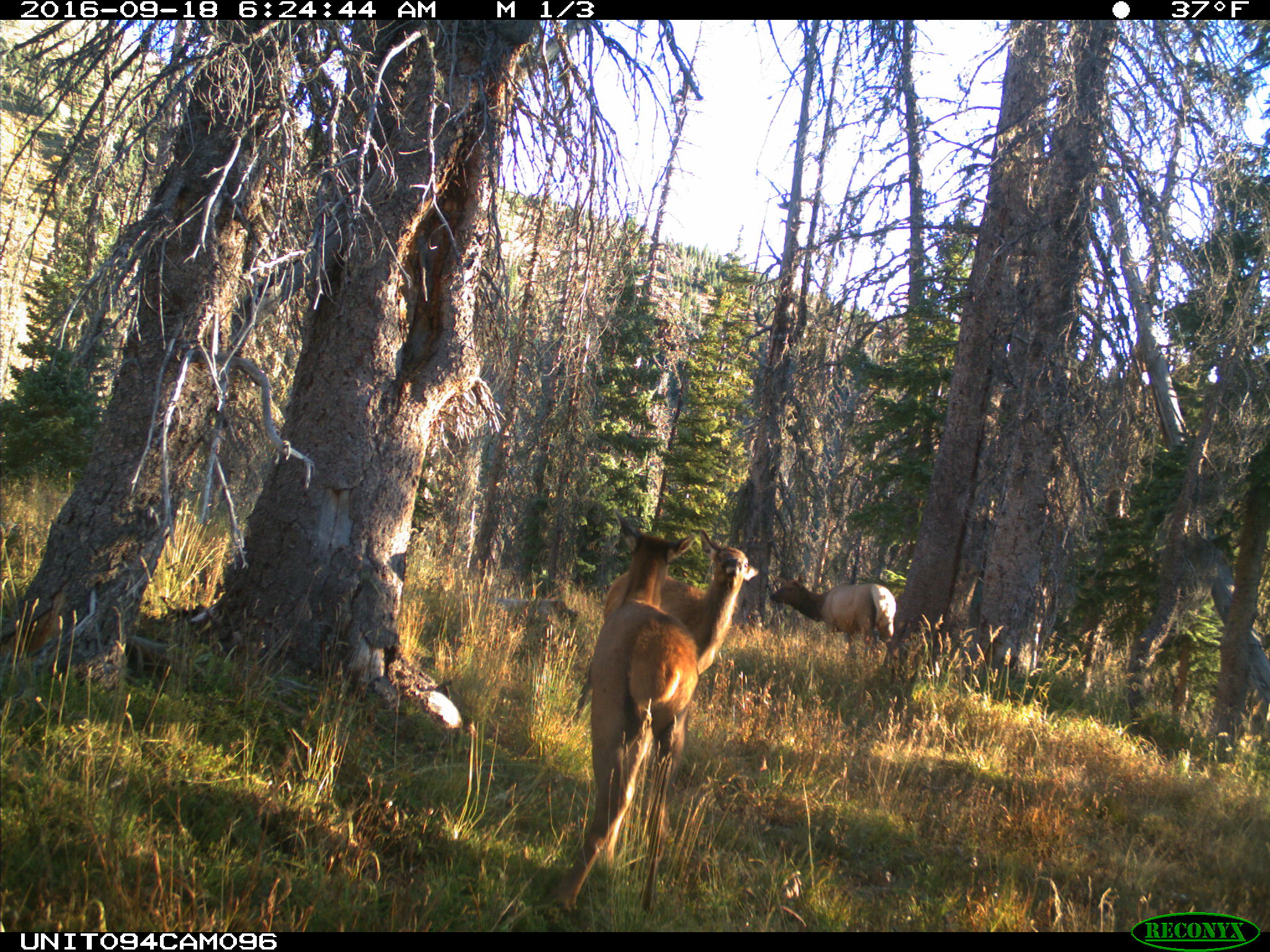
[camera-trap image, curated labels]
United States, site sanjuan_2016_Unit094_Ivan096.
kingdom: Animalia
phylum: Chordata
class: Mammalia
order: Artiodactyla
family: Cervidae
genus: Cervus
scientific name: Cervus elaphus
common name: red deer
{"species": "Cervus elaphus (red deer)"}